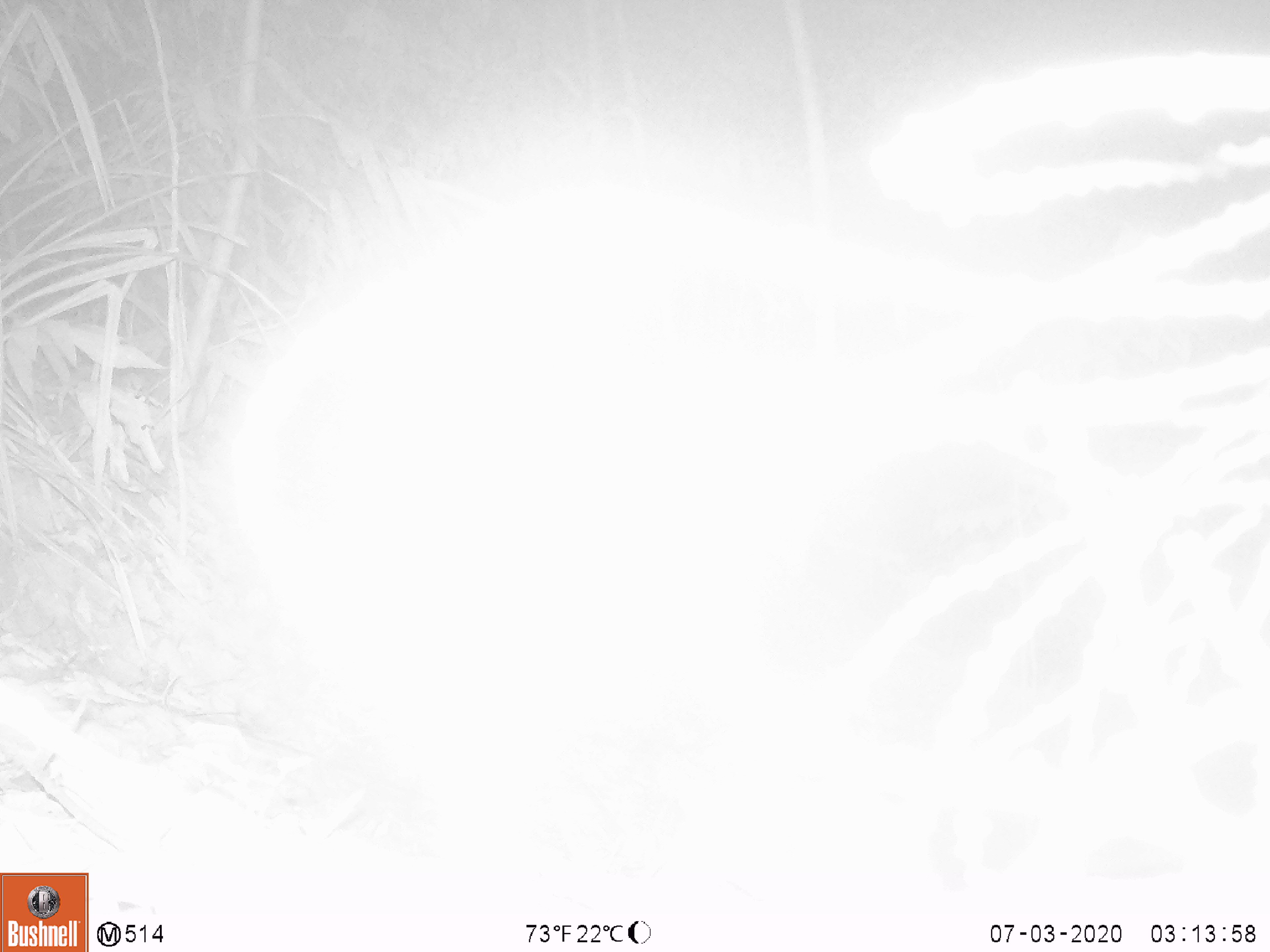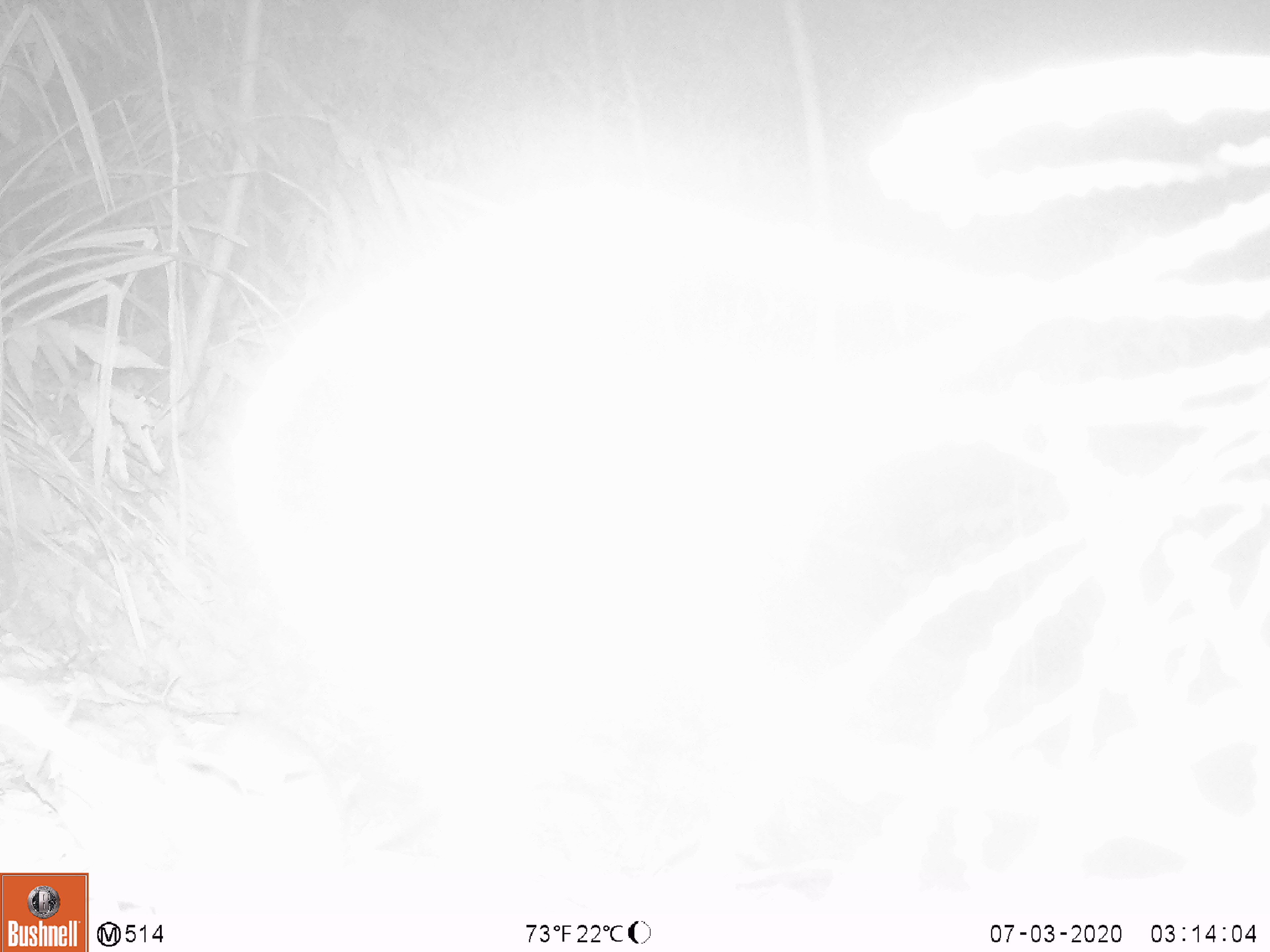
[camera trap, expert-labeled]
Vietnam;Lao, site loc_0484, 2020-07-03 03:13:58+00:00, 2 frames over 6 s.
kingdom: Animalia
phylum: Chordata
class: Mammalia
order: Rodentia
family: Muridae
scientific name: Muridae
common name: old-world mice and rats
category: unidentified murid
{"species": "unidentified murid (old-world mice and rats) (Muridae)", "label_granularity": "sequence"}